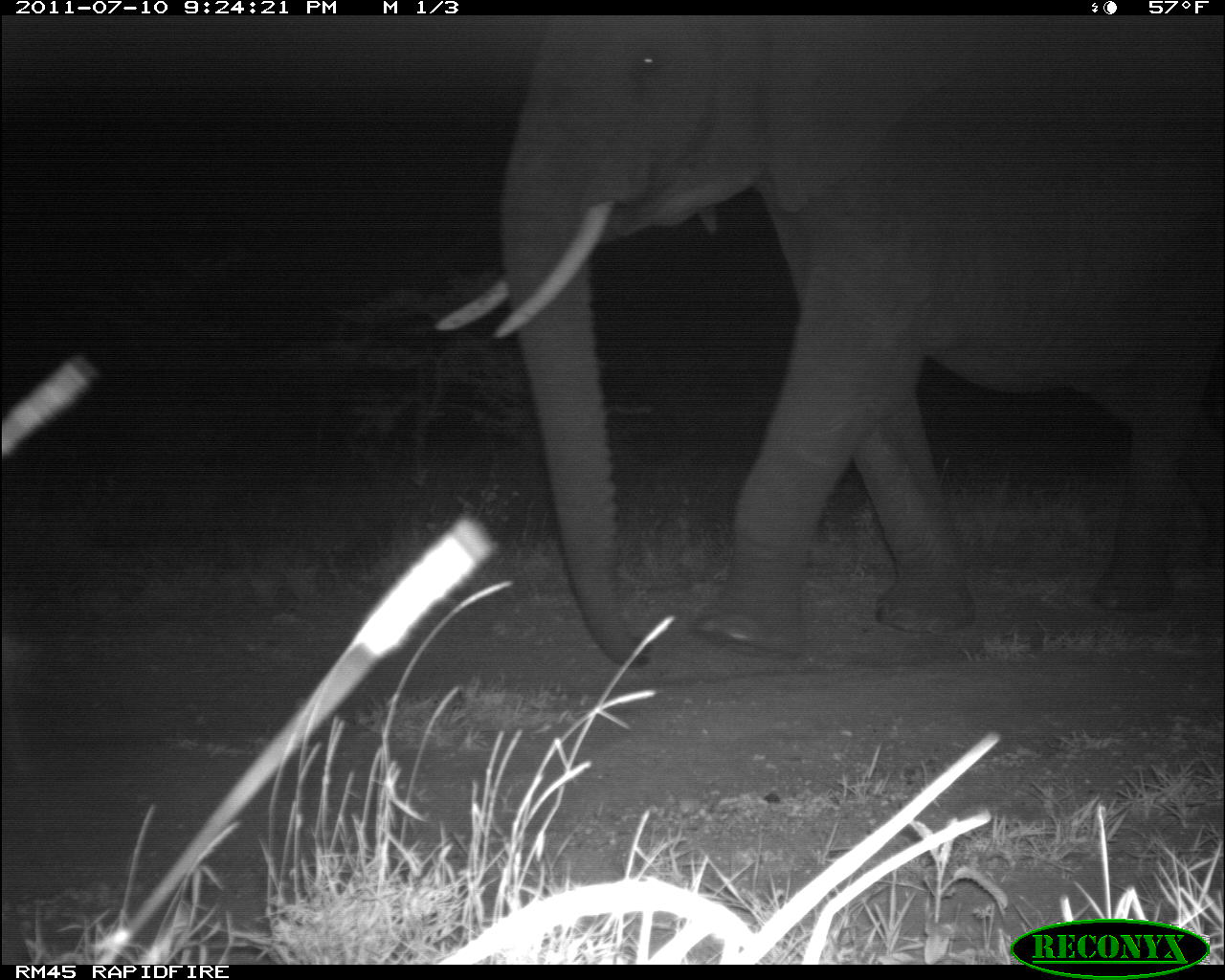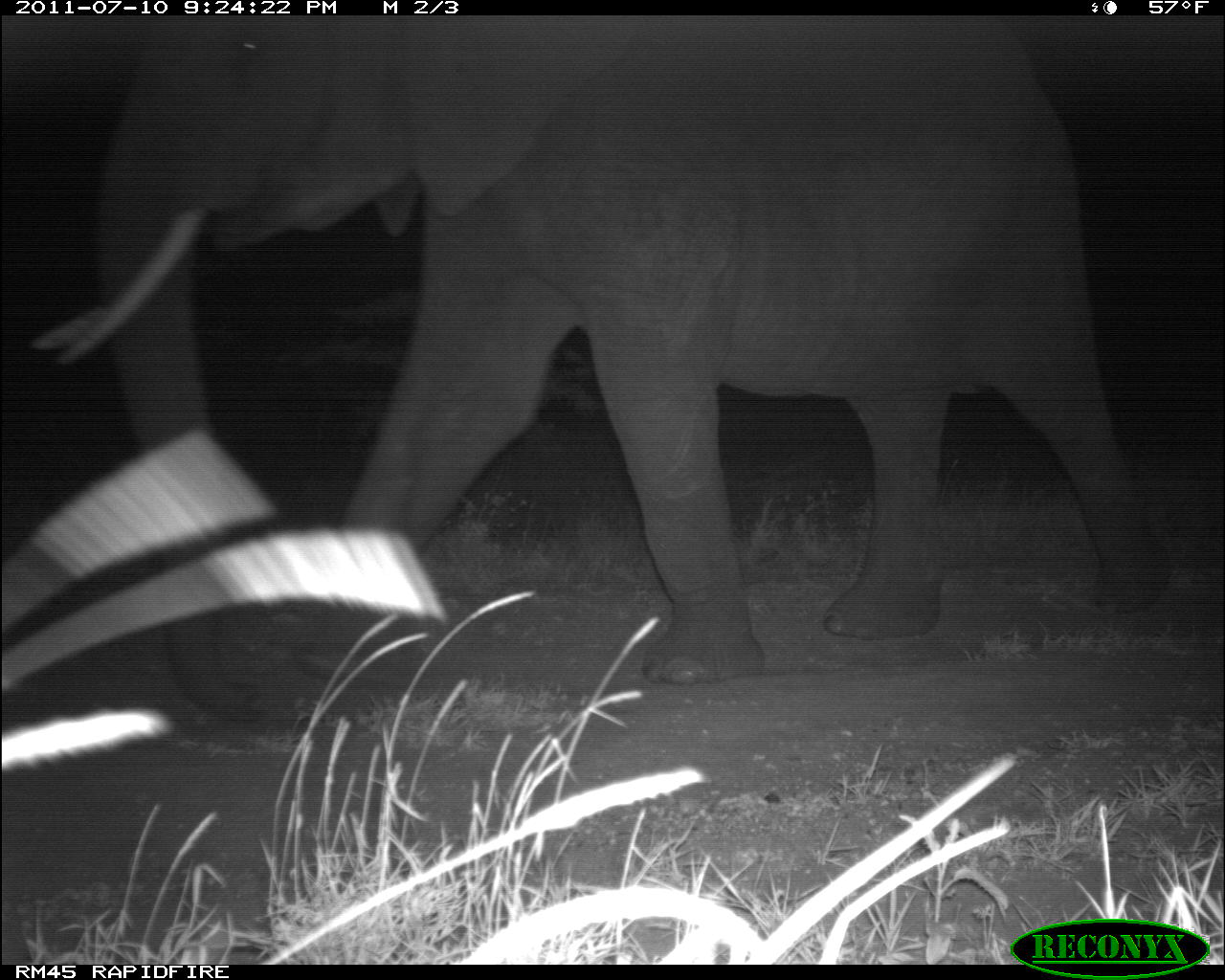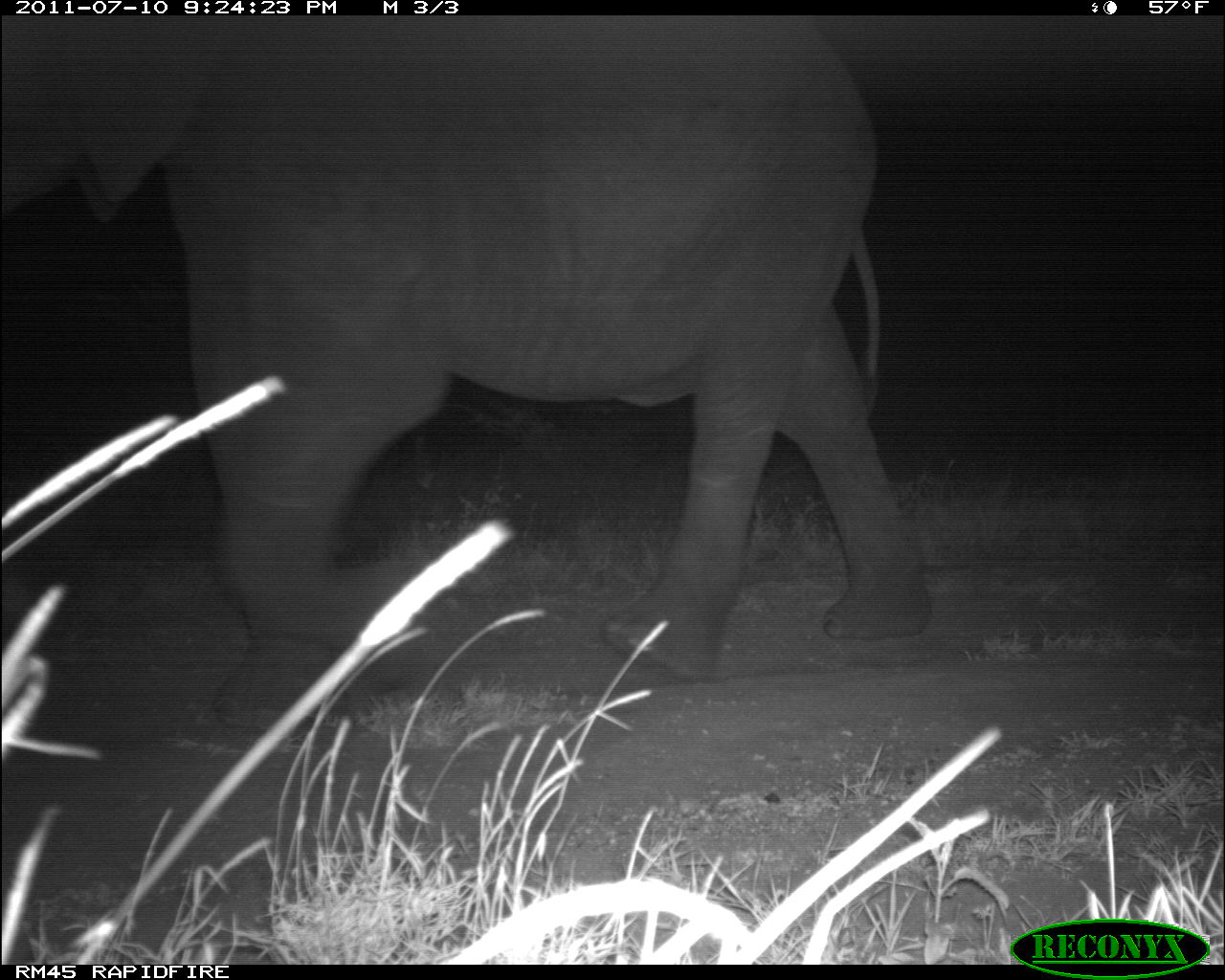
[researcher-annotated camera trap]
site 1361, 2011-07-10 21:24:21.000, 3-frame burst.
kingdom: Animalia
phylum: Chordata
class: Mammalia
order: Proboscidea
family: Elephantidae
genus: Loxodonta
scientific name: Loxodonta africana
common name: african bush elephant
Loxodonta africana (african bush elephant), count 1.